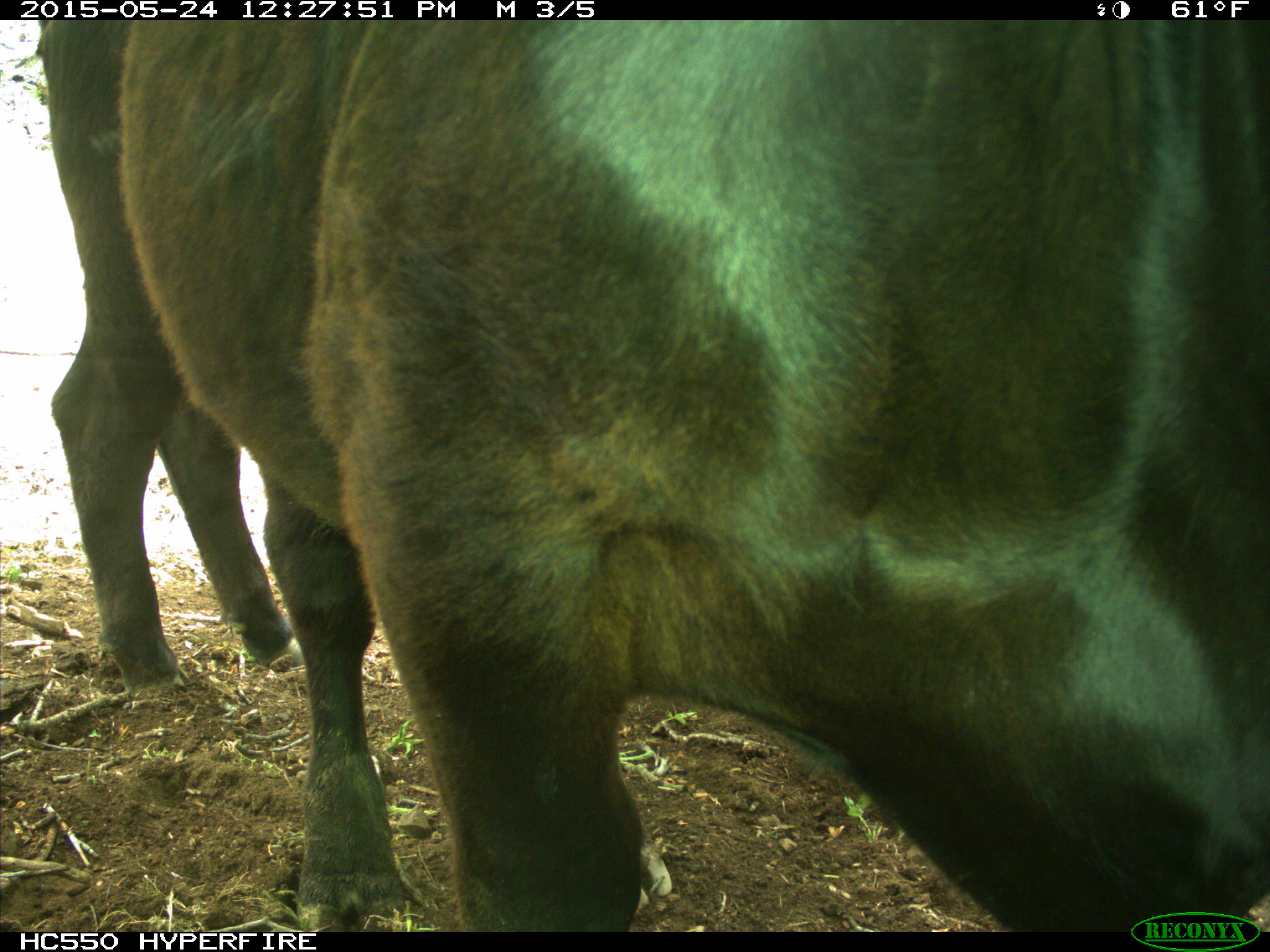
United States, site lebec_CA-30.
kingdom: Animalia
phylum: Chordata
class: Mammalia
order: Artiodactyla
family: Bovidae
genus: Bos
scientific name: Bos taurus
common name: domestic cow